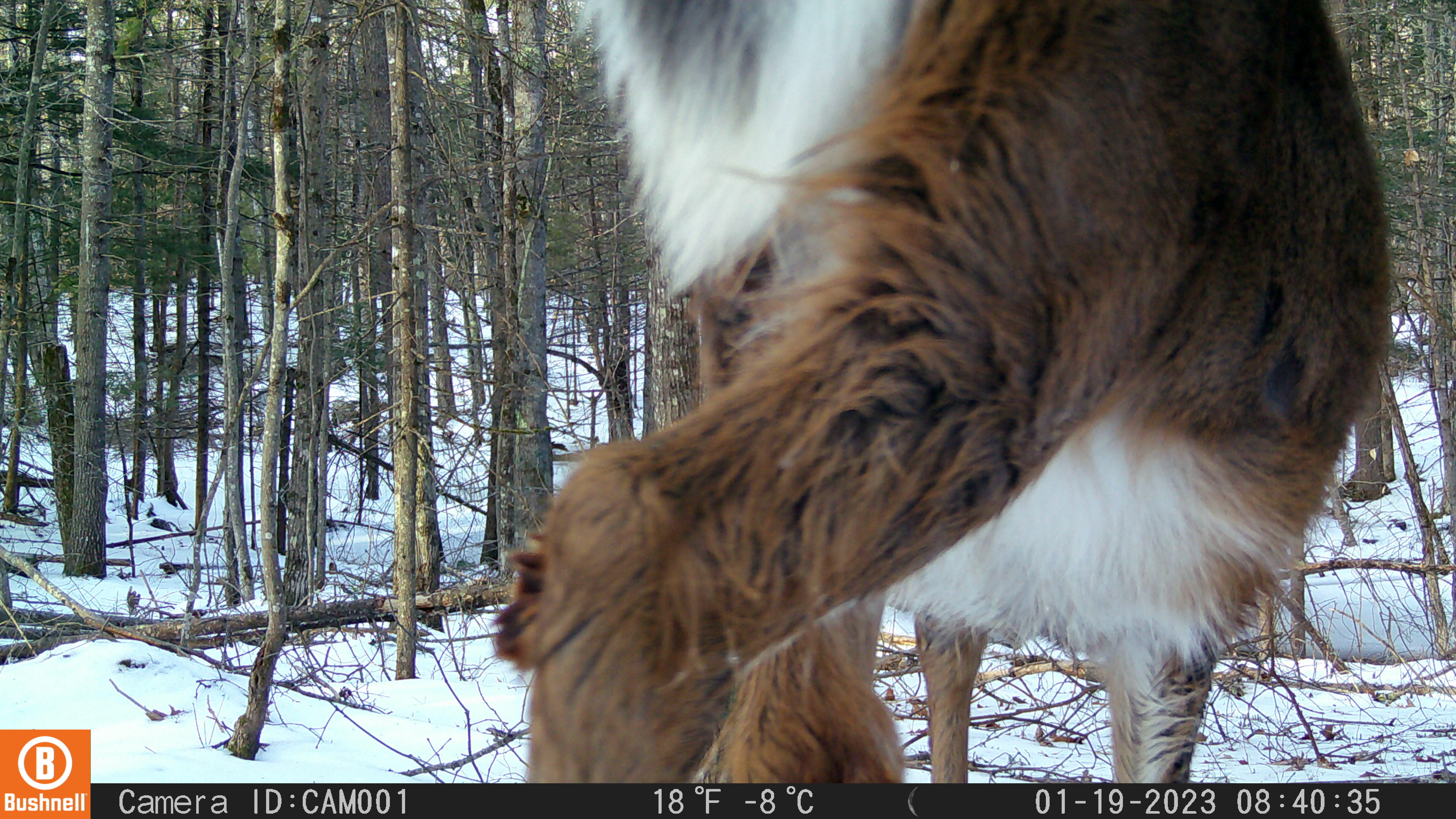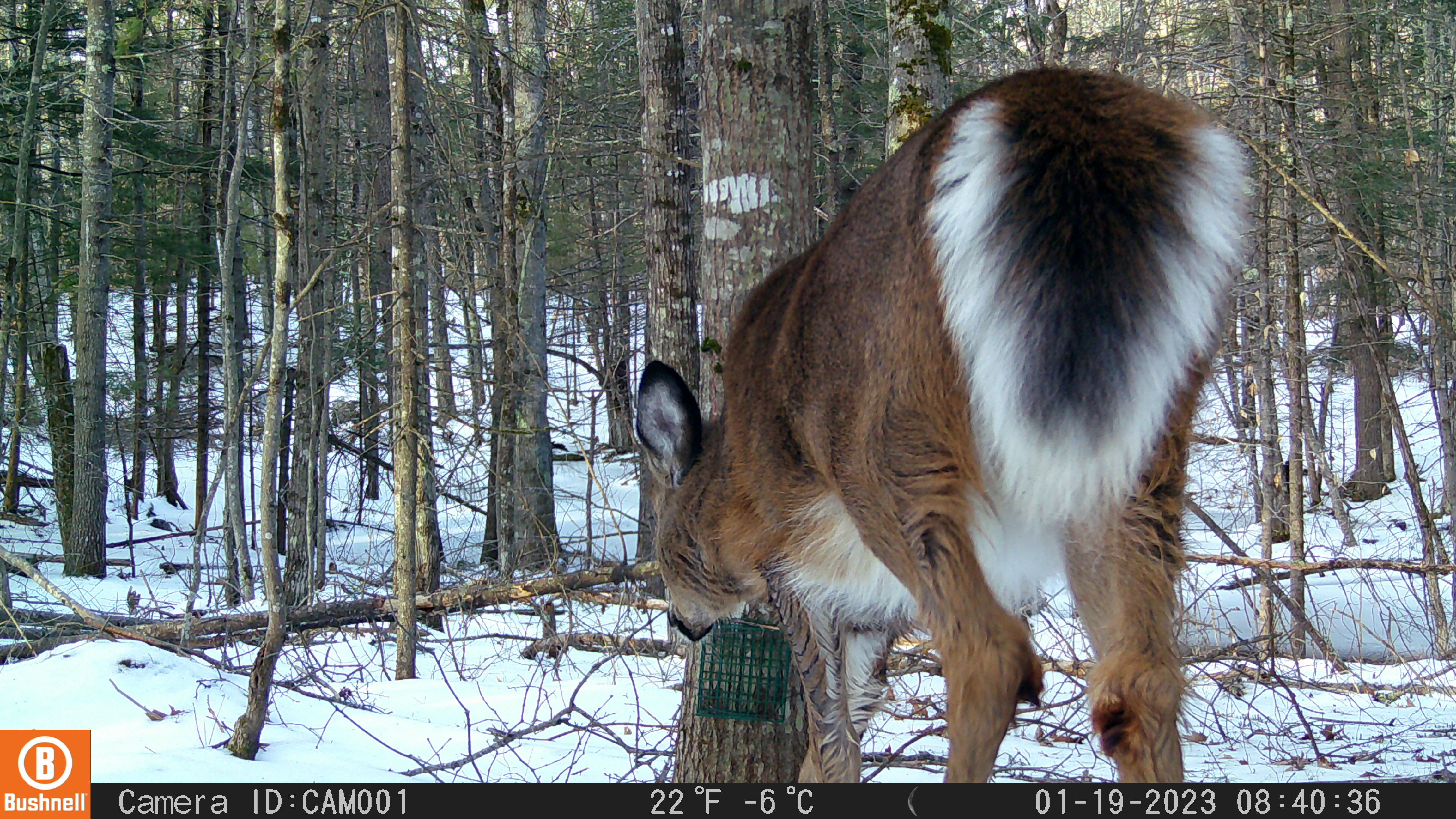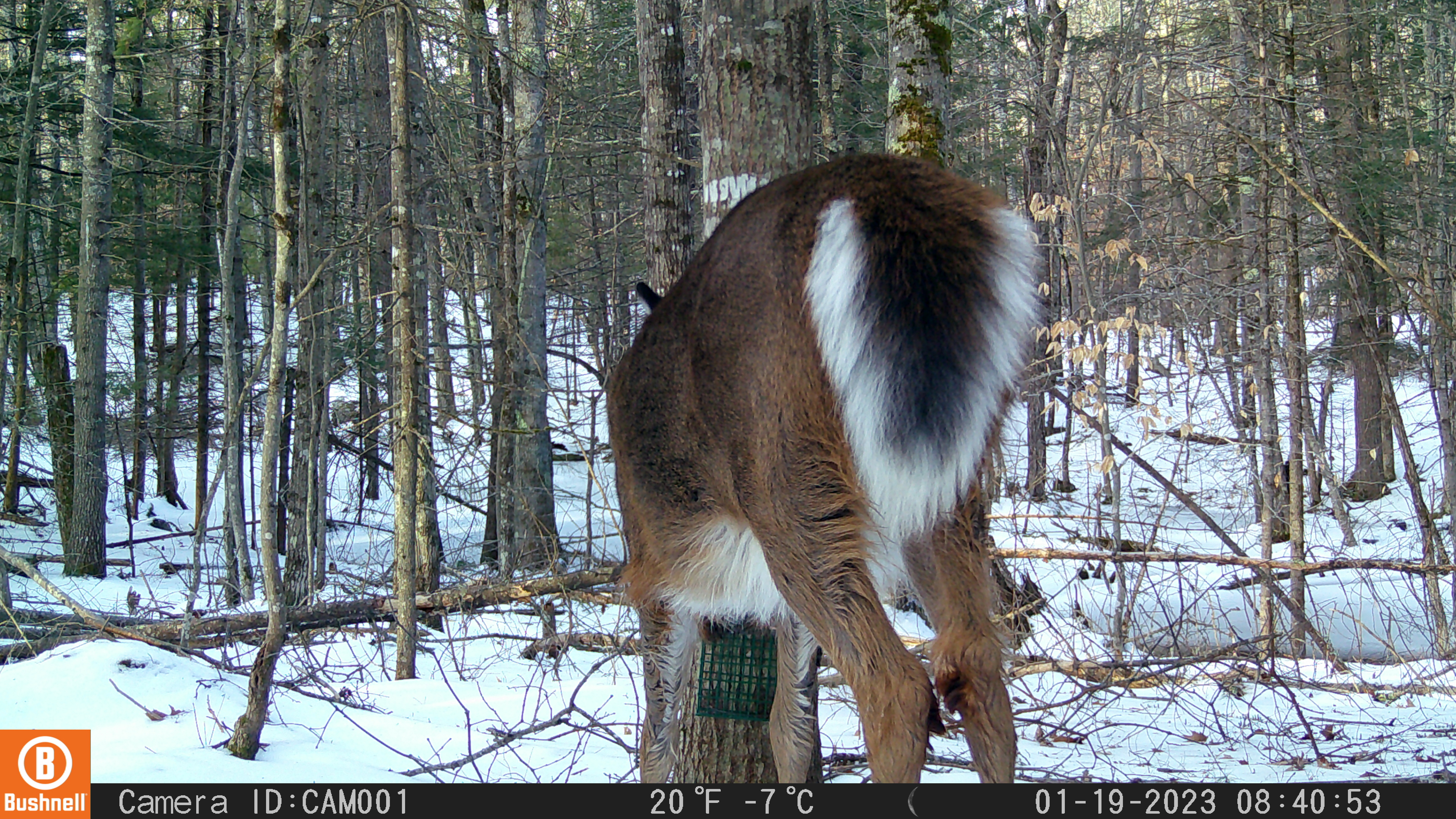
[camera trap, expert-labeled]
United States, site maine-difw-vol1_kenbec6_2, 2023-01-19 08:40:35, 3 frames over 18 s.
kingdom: Animalia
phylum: Chordata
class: Mammalia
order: Artiodactyla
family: Cervidae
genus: Odocoileus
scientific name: Odocoileus virginianus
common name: white-tailed deer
White-tailed deer (Odocoileus virginianus).